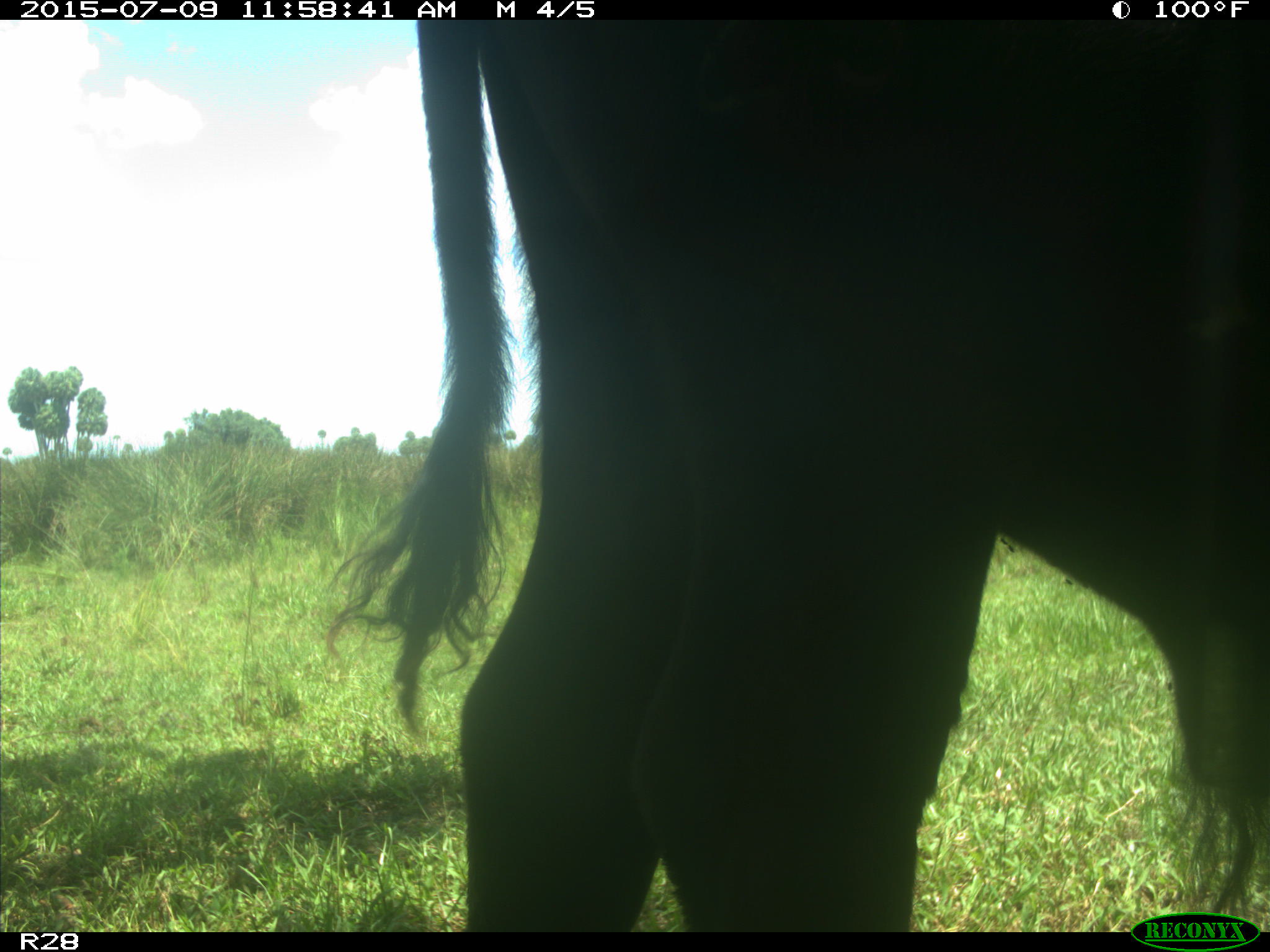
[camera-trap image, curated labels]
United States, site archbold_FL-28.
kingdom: Animalia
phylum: Chordata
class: Mammalia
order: Artiodactyla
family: Bovidae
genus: Bos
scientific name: Bos taurus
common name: domestic cow